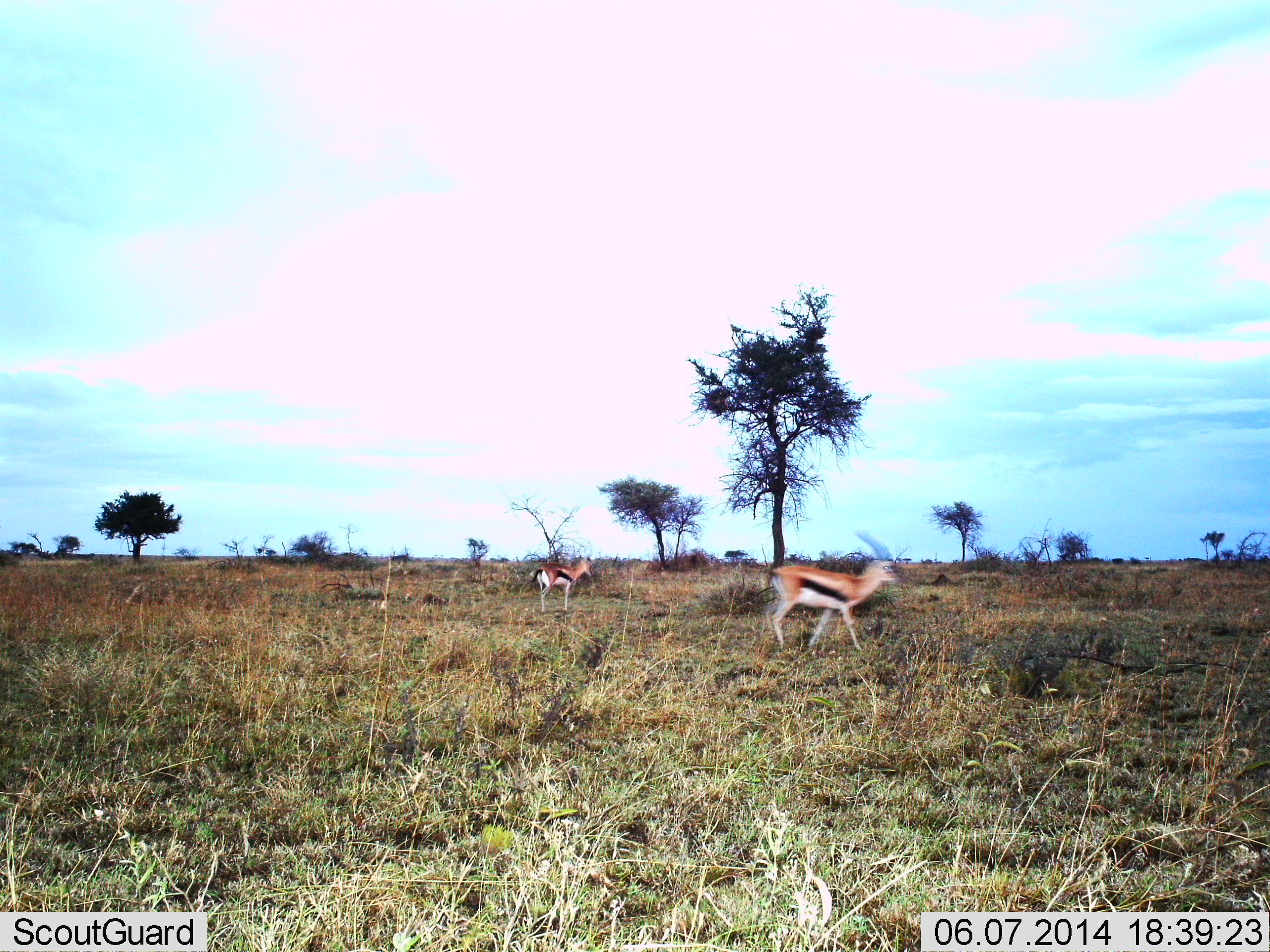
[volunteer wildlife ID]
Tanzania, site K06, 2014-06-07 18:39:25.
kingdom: Animalia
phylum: Chordata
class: Mammalia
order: Artiodactyla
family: Bovidae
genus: Eudorcas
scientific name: Eudorcas thomsonii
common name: thomson's gazelle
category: gazellethomsons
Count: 2.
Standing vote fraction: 90%.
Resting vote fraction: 0%.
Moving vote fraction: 90%.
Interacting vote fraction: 0%.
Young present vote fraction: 0%.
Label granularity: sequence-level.